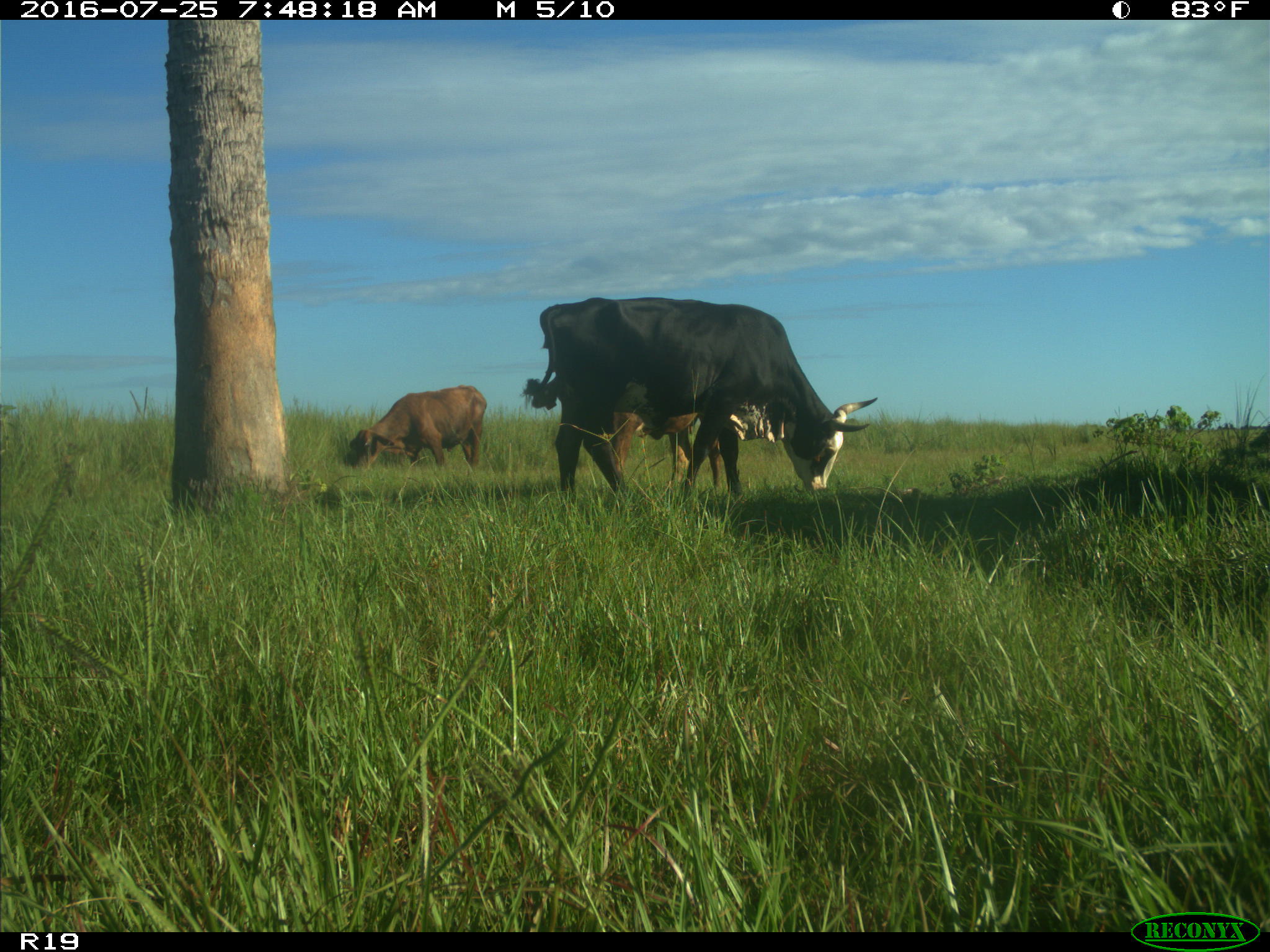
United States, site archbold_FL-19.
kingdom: Animalia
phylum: Chordata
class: Mammalia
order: Artiodactyla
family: Bovidae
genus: Bos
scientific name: Bos taurus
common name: domestic cow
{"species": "Bos taurus (domestic cow)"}